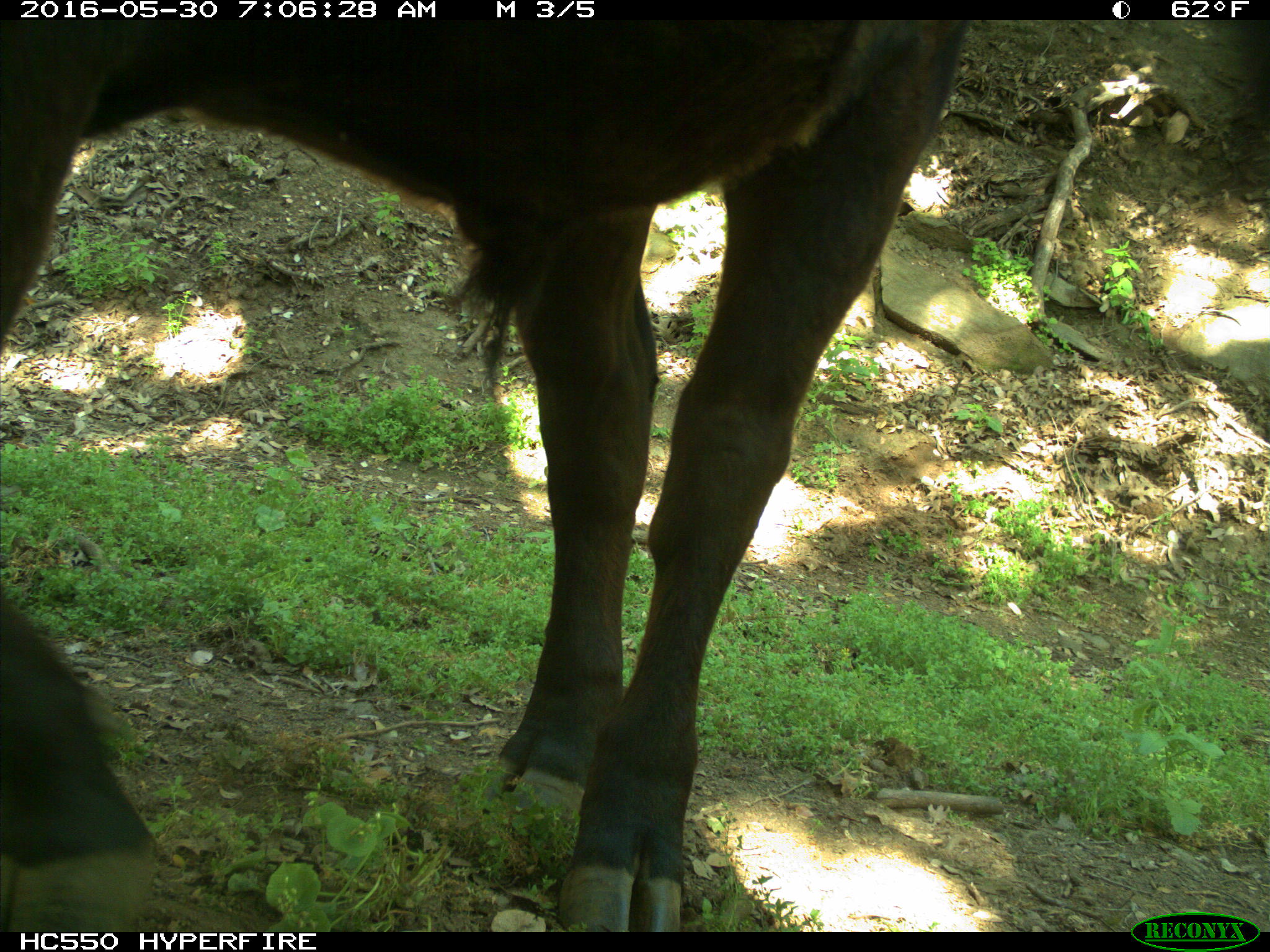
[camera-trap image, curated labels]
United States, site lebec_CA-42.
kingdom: Animalia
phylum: Chordata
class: Mammalia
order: Artiodactyla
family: Bovidae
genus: Bos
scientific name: Bos taurus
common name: domestic cow